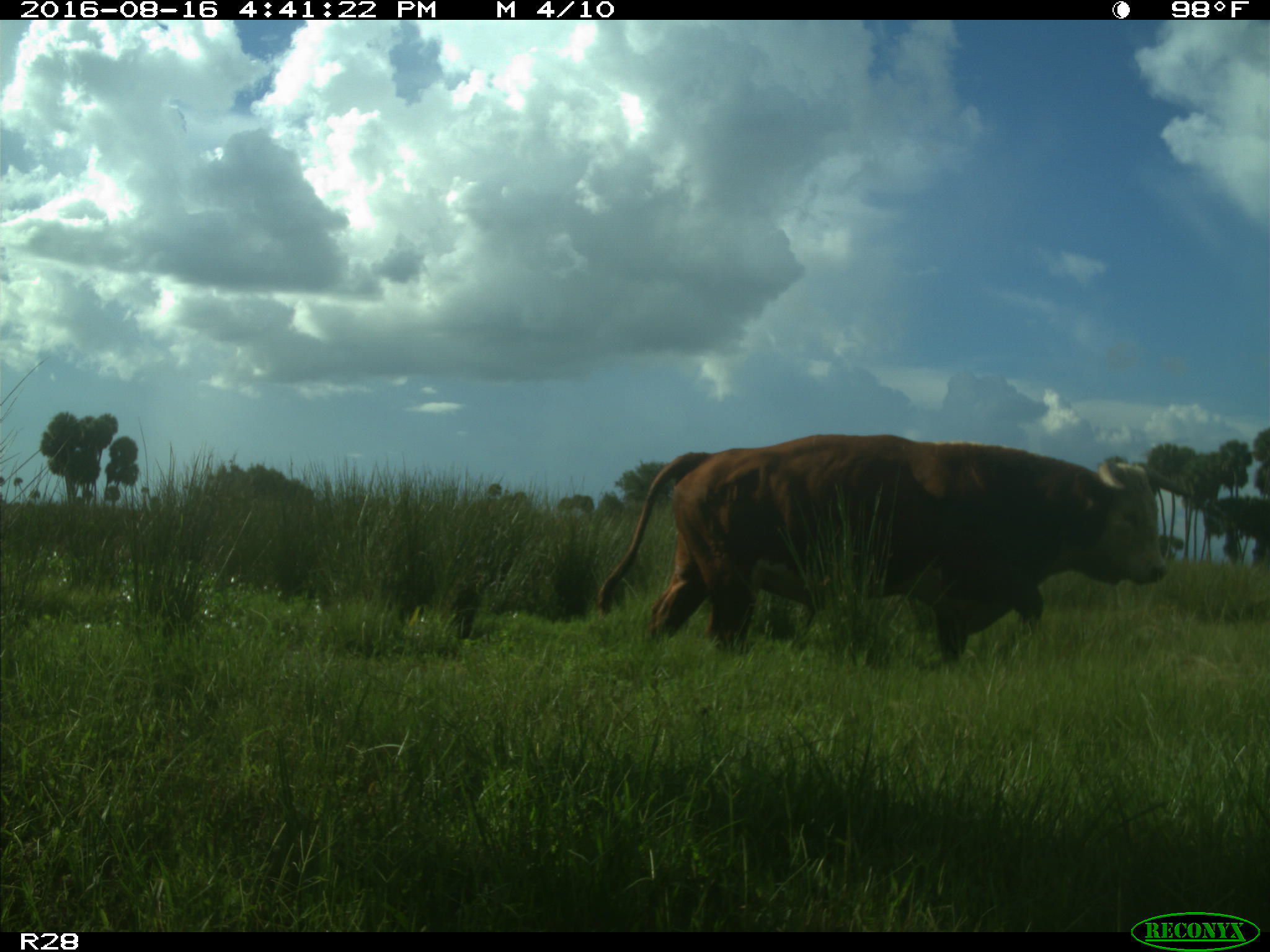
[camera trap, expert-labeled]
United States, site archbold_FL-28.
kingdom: Animalia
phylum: Chordata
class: Mammalia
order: Artiodactyla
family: Bovidae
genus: Bos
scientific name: Bos taurus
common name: domestic cow